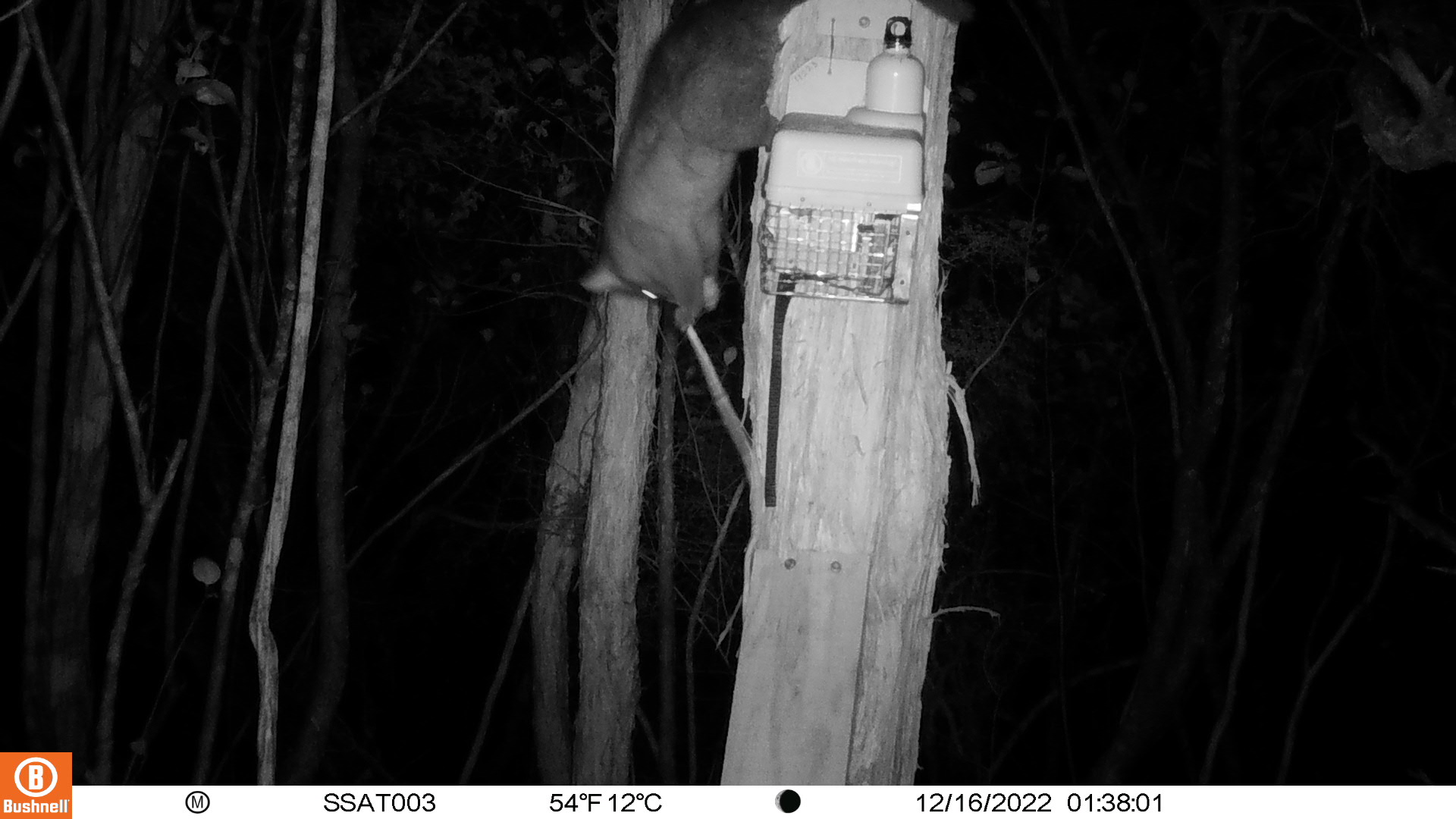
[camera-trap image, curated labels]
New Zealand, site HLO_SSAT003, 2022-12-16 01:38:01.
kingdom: Animalia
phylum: Chordata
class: Mammalia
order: Diprotodontia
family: Phalangeridae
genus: Trichosurus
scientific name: Trichosurus vulpecula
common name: common brushtail possum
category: possum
Possum (common brushtail possum) (Trichosurus vulpecula).